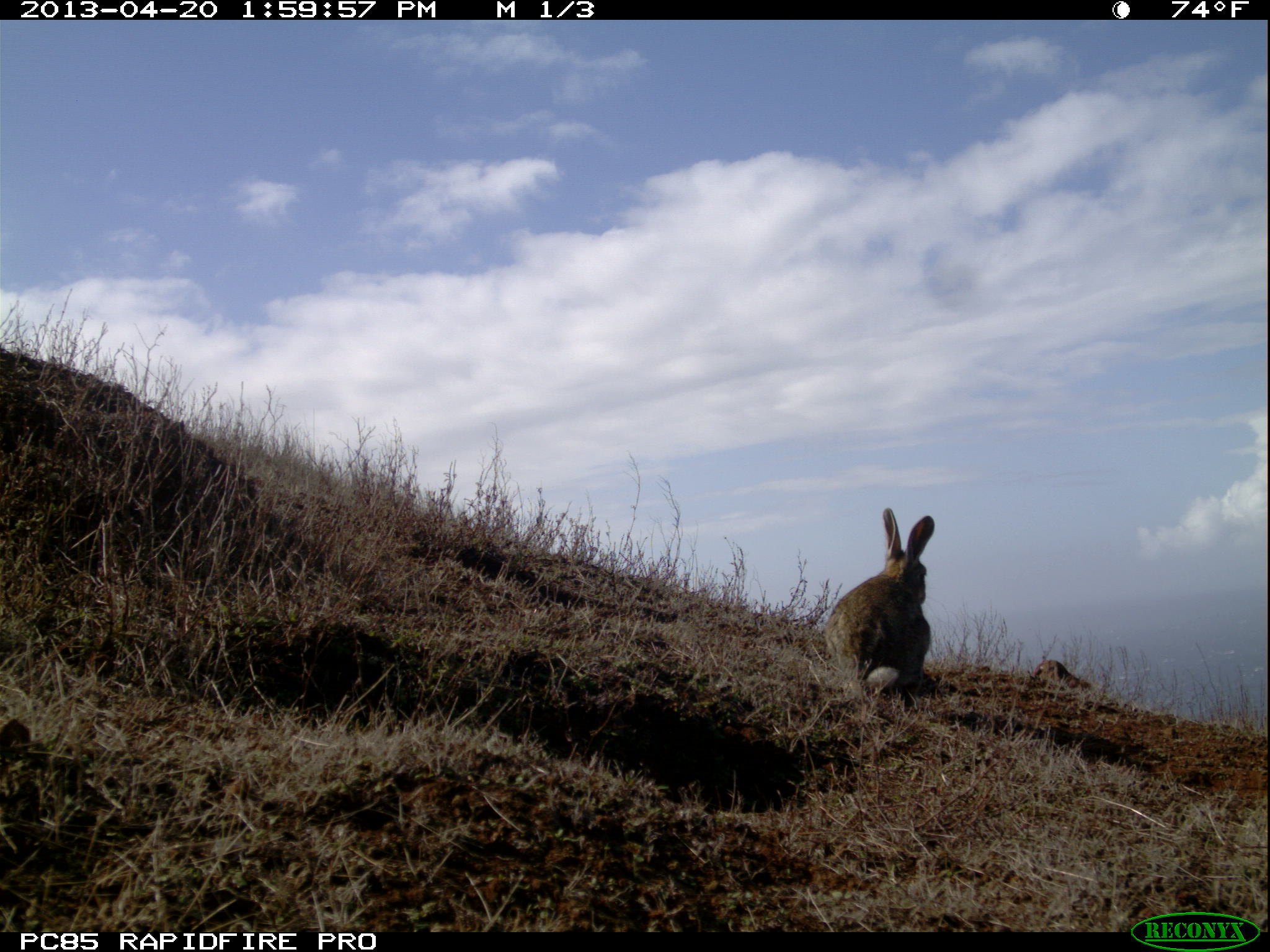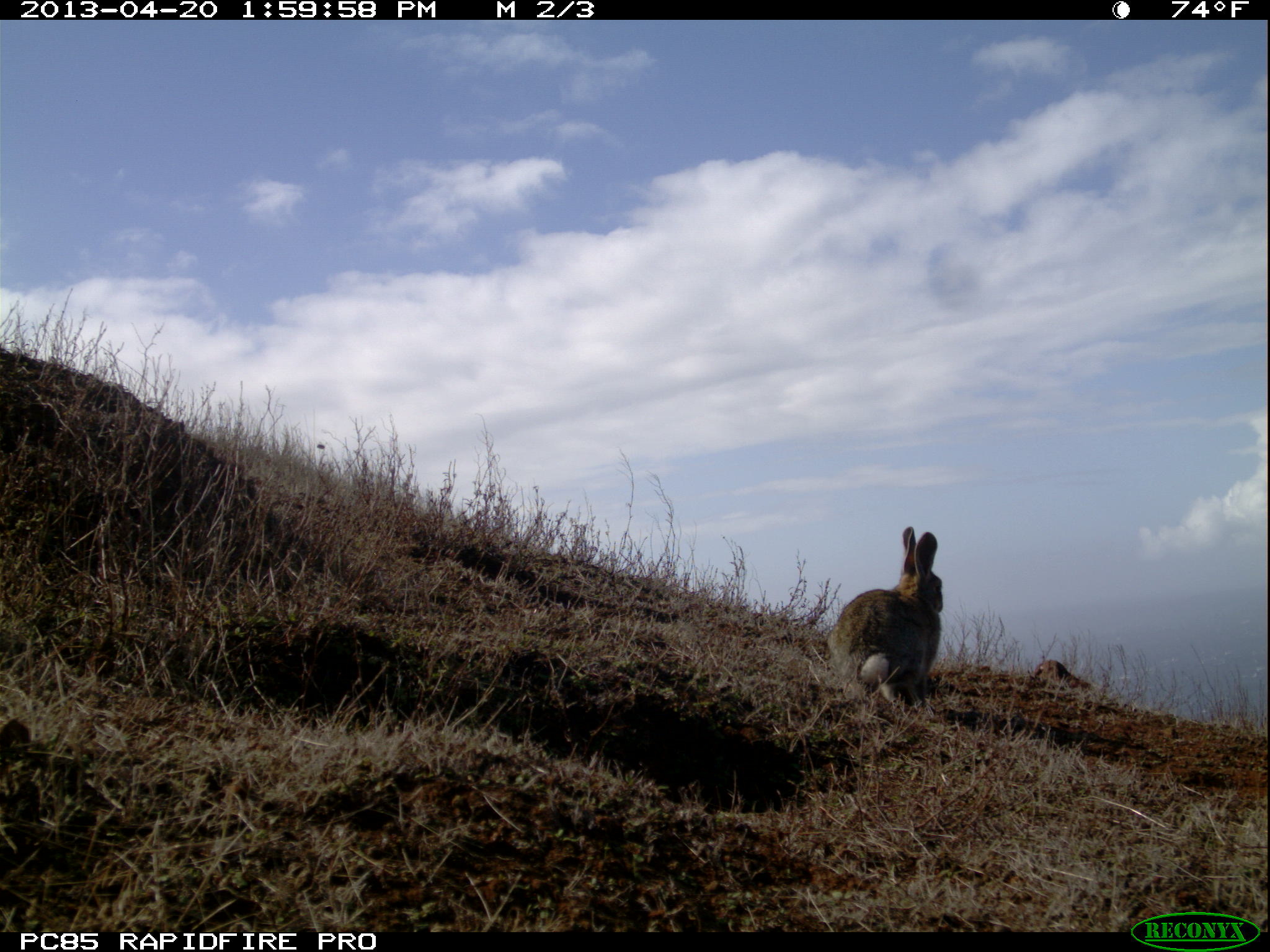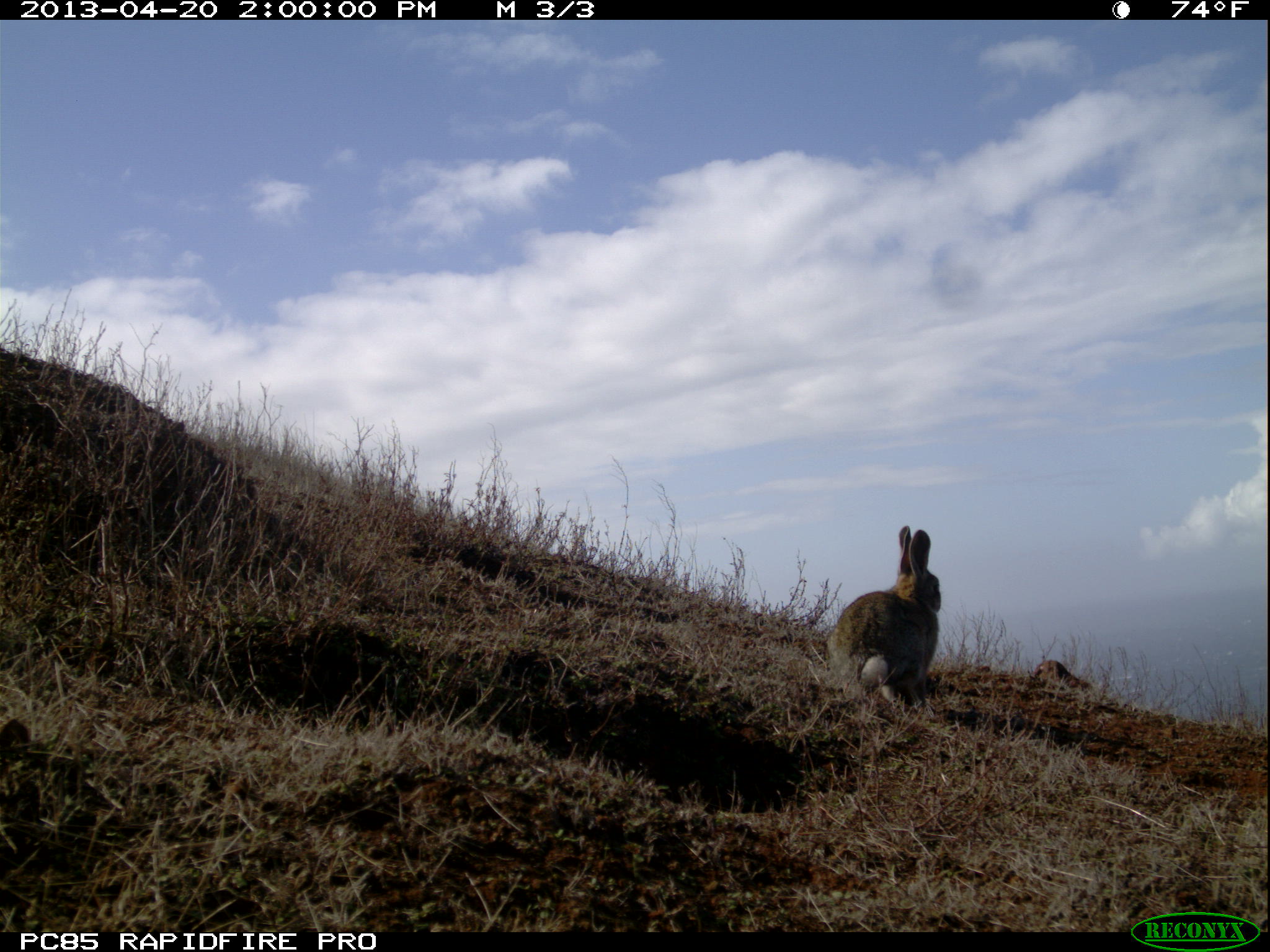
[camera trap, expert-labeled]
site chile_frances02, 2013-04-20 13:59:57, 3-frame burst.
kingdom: Animalia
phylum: Chordata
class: Mammalia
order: Lagomorpha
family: Leporidae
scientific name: Leporidae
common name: rabbits and hares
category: rabbit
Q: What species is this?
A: Rabbit (rabbits and hares) (Leporidae).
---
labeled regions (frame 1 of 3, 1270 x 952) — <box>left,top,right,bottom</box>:
rabbit: <box>817,506,936,715</box>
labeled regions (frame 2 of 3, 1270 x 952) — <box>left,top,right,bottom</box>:
rabbit: <box>824,524,944,716</box>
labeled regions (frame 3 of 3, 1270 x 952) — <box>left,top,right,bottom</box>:
rabbit: <box>806,523,943,720</box>